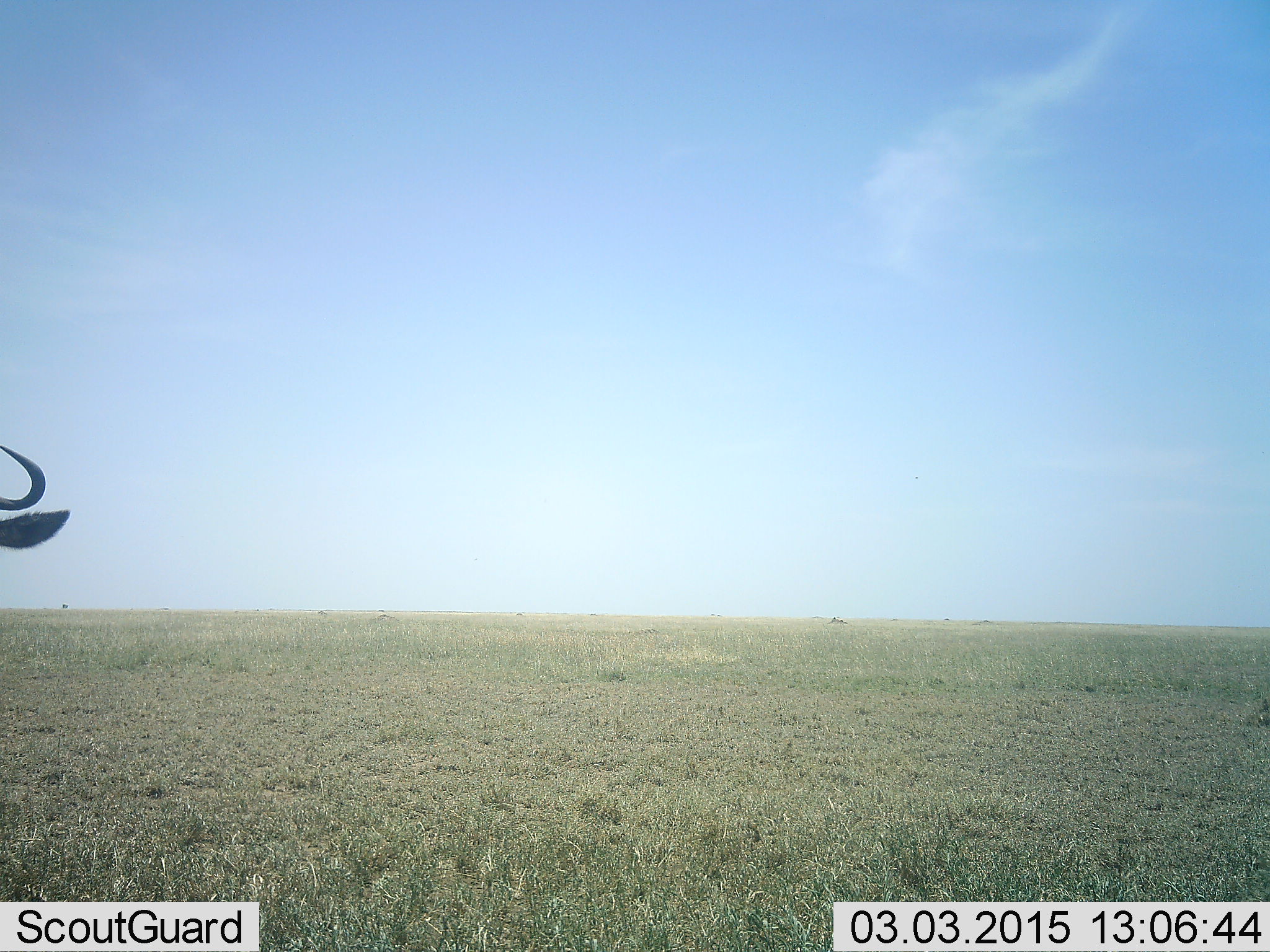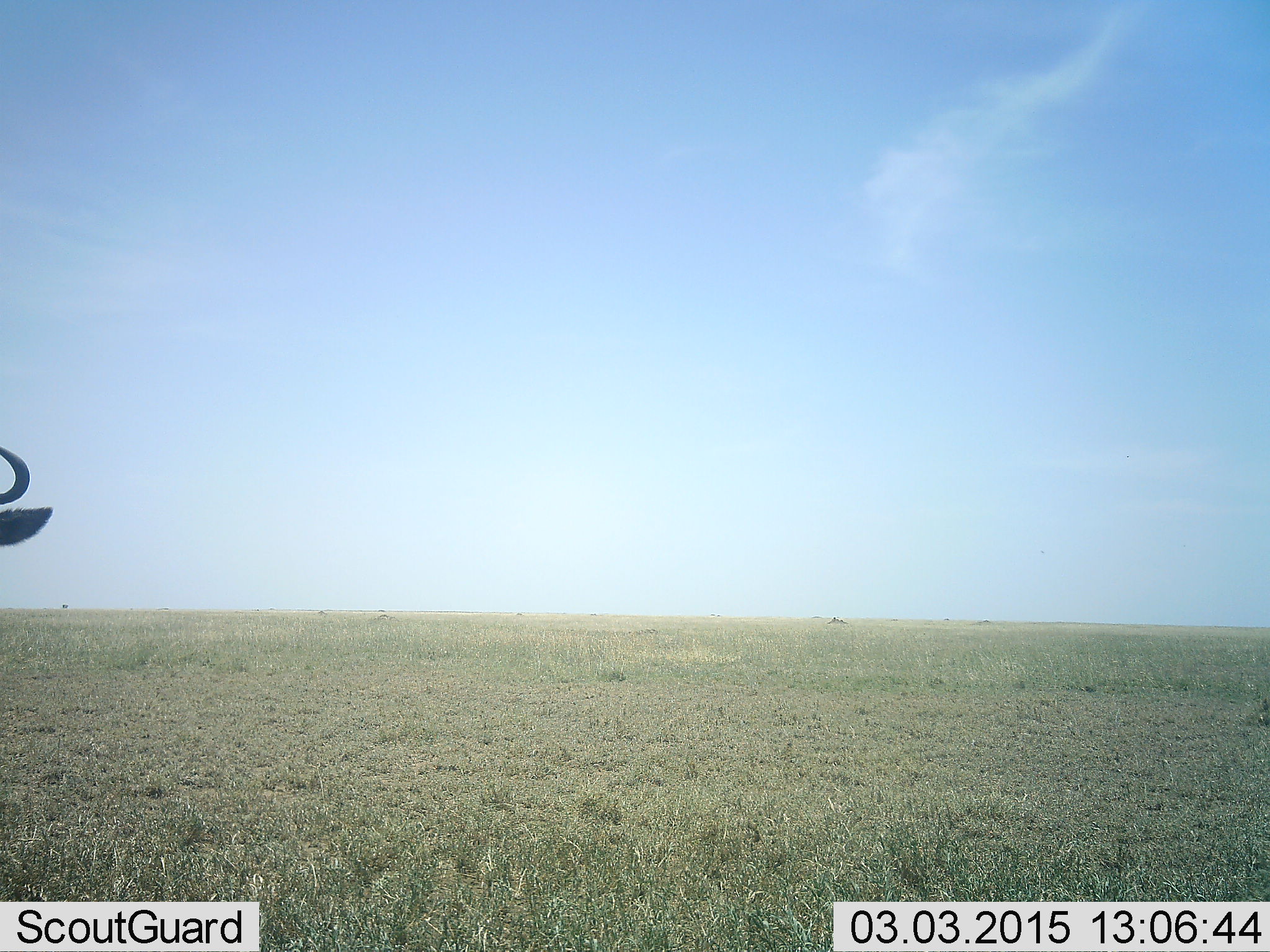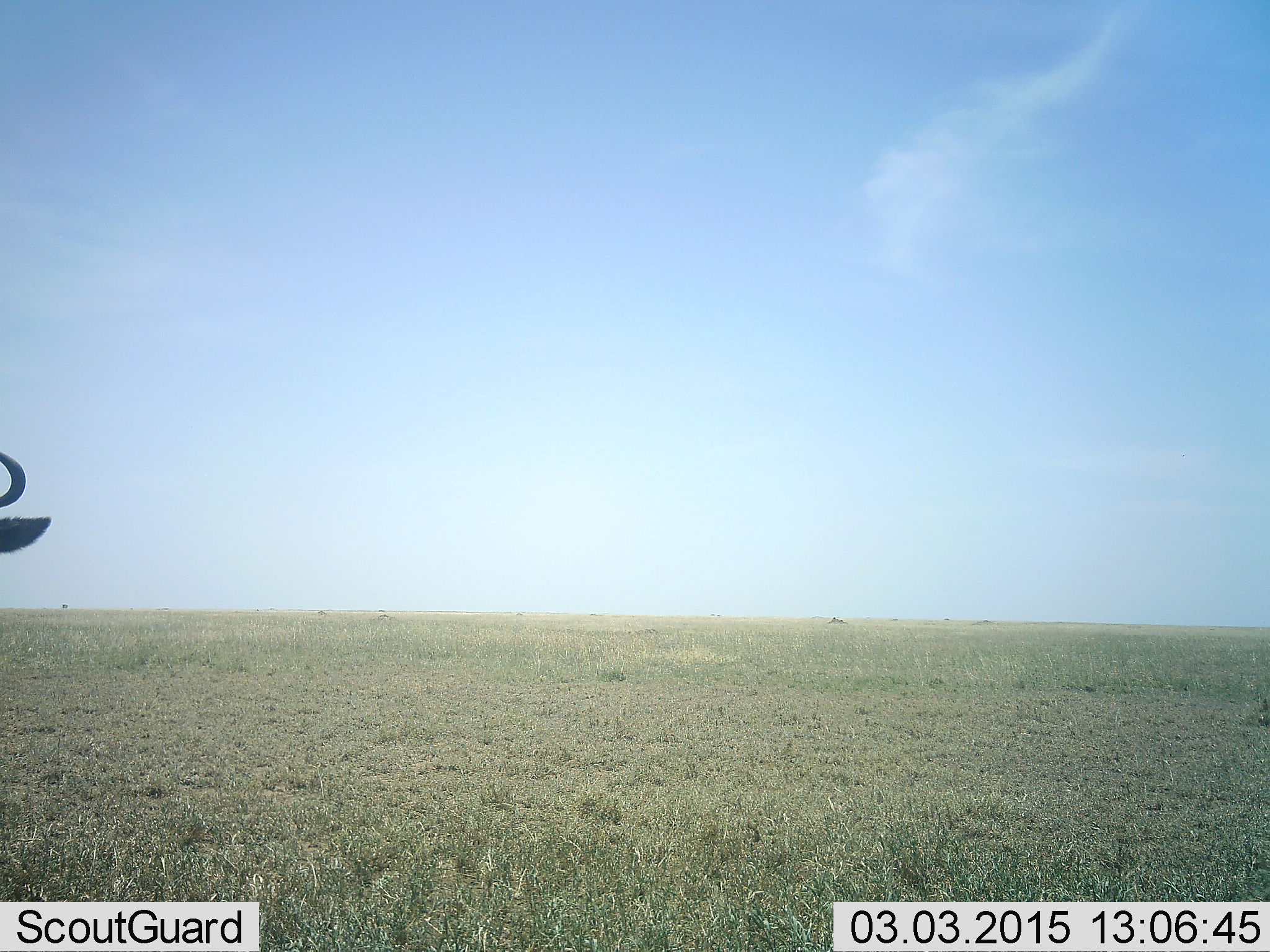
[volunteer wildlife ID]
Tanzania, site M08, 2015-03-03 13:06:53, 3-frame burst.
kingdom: Animalia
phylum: Chordata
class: Mammalia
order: Artiodactyla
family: Bovidae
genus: Connochaetes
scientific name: Connochaetes taurinus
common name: blue wildebeest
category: wildebeest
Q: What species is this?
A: Wildebeest (blue wildebeest) (Connochaetes taurinus).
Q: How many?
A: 1.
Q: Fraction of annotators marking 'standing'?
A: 100%.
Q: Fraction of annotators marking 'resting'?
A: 0%.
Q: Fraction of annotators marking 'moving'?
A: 0%.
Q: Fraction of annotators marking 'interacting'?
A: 0%.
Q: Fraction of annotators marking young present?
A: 0%.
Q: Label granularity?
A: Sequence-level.